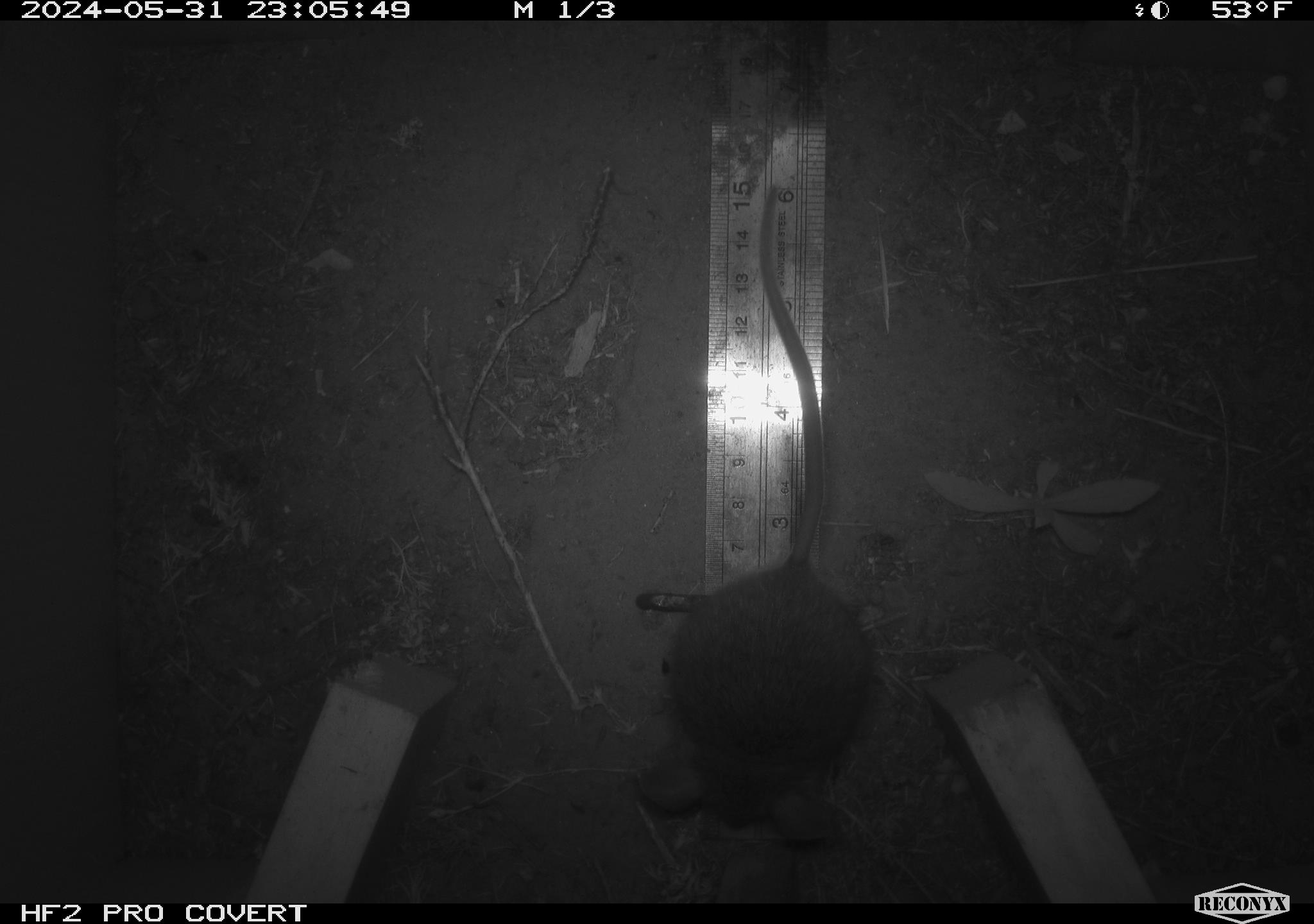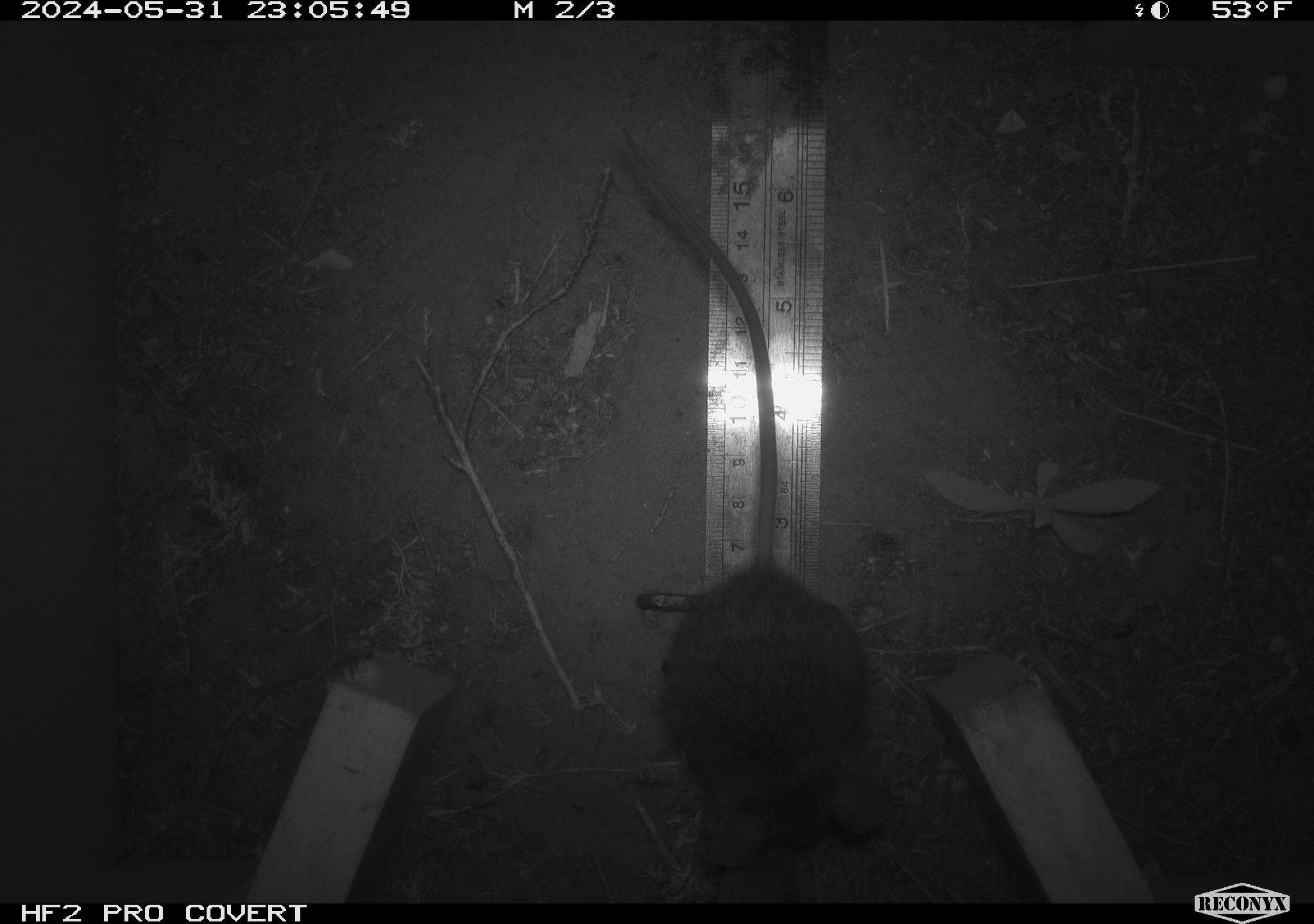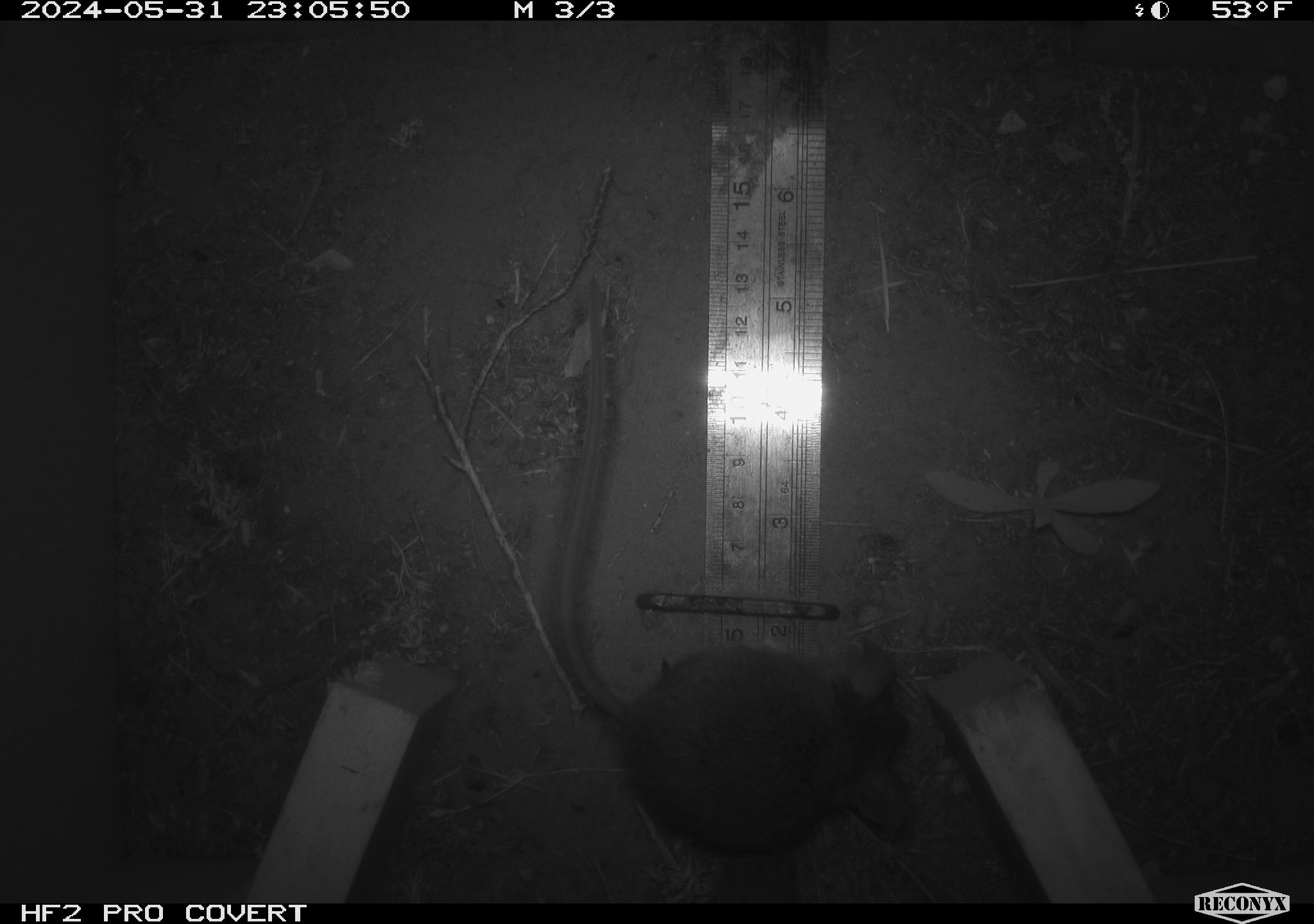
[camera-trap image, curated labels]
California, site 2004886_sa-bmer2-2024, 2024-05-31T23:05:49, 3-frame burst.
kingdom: Animalia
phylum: Chordata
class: Mammalia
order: Rodentia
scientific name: Rodentia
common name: mouse species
Mouse species (Rodentia).